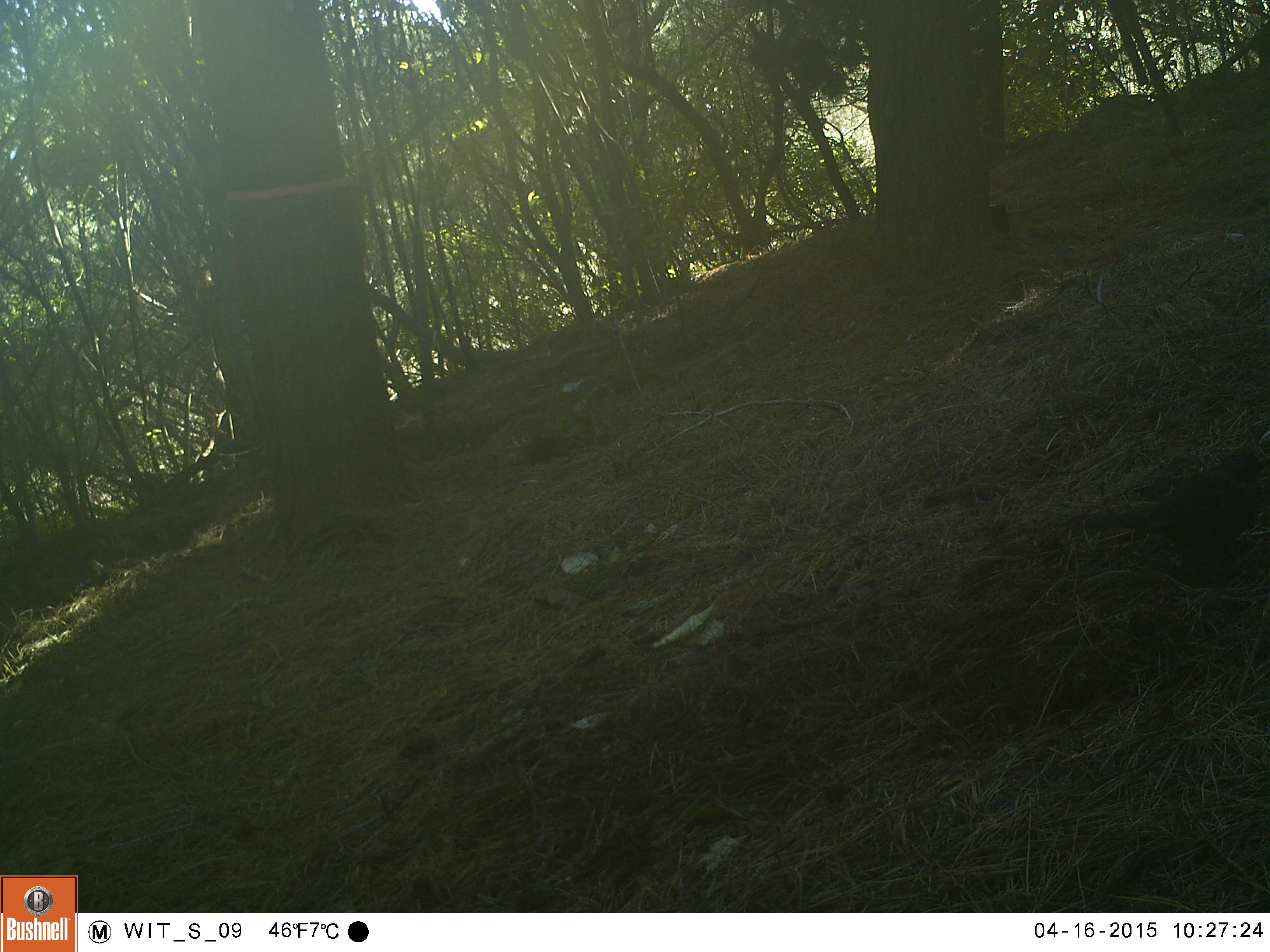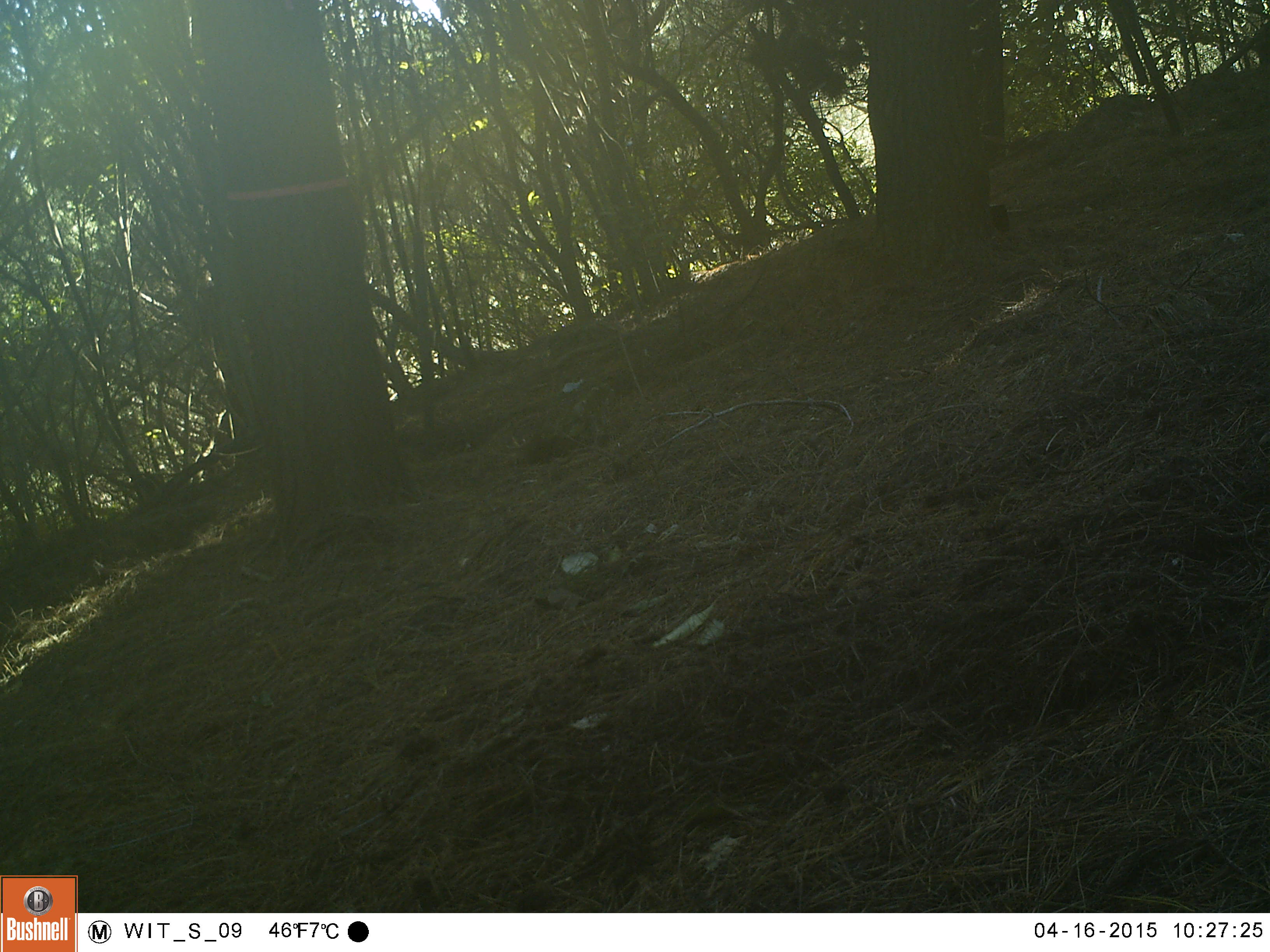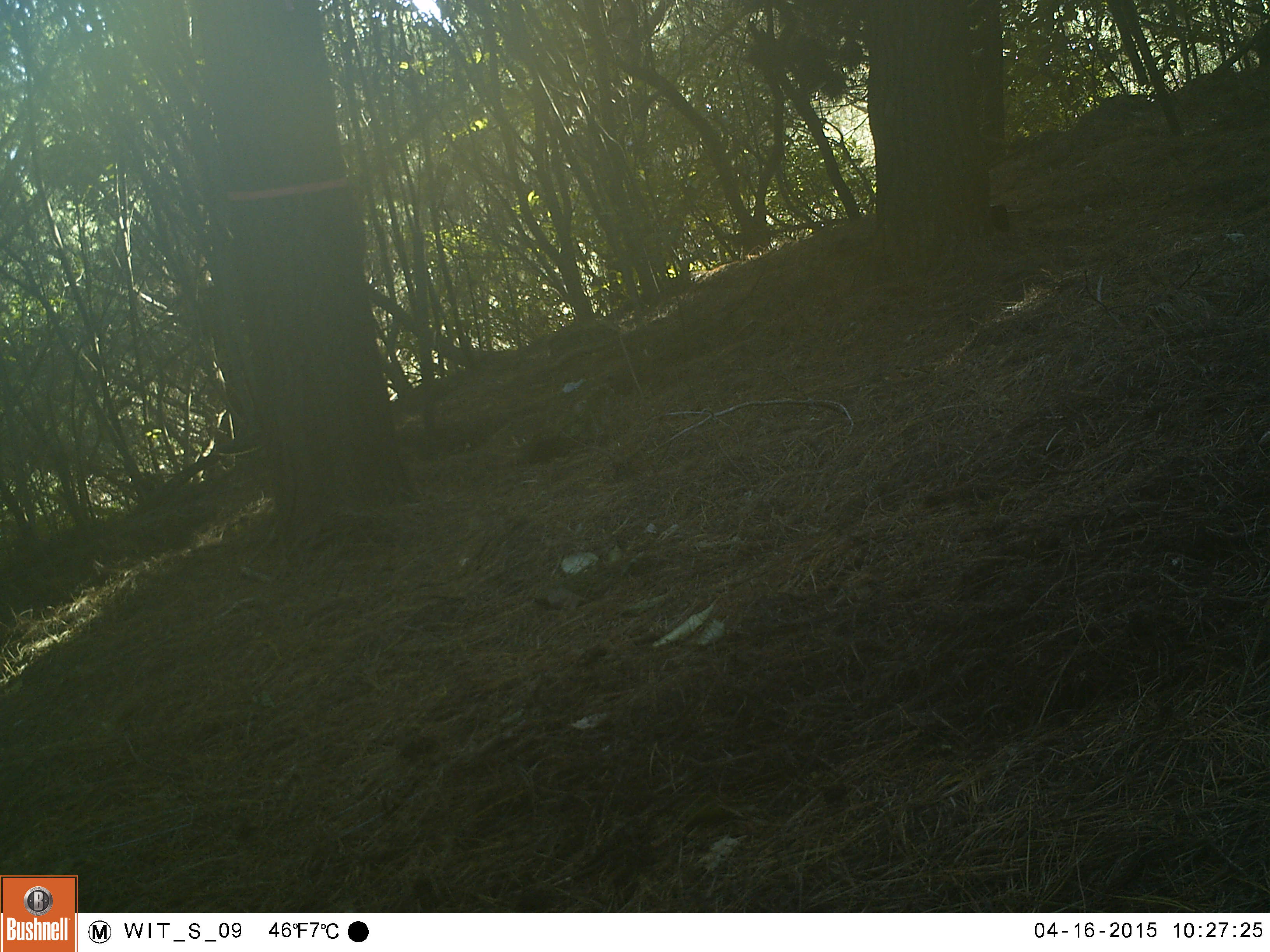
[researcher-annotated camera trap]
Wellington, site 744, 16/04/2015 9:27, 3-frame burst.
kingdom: Animalia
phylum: Chordata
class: Aves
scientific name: Aves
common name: bird